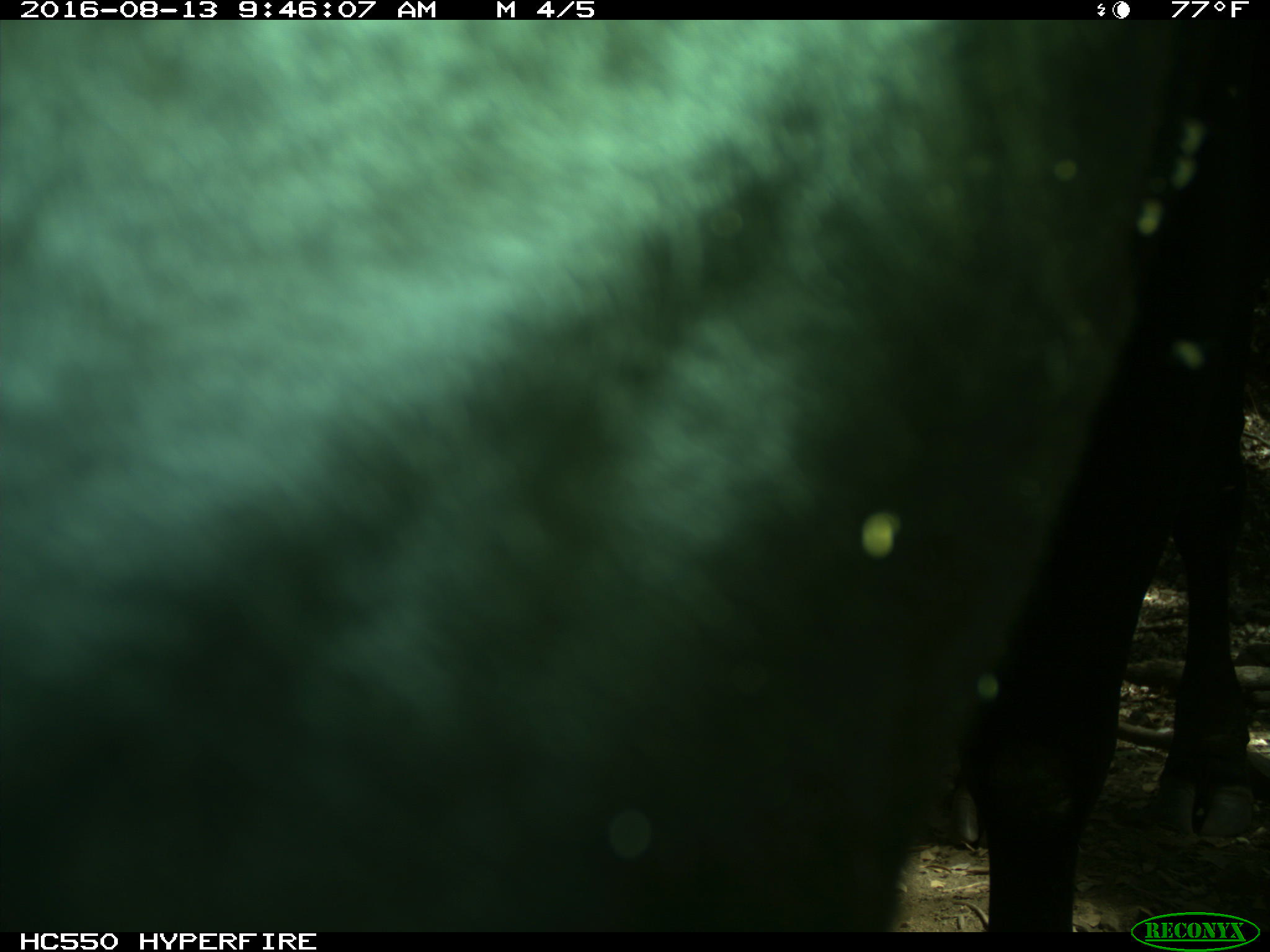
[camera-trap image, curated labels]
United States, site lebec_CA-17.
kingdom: Animalia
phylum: Chordata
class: Mammalia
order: Artiodactyla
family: Bovidae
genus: Bos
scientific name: Bos taurus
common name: domestic cow